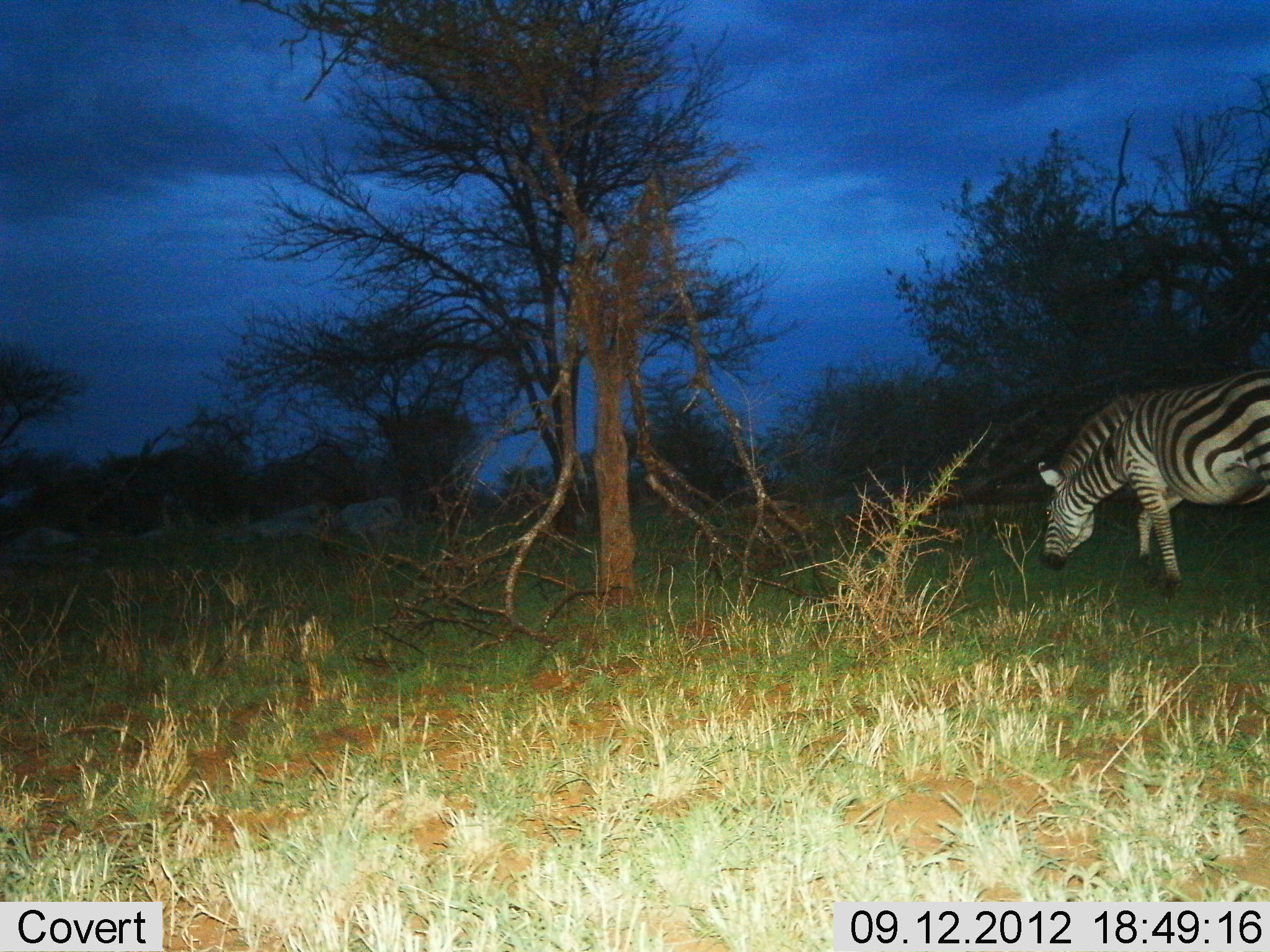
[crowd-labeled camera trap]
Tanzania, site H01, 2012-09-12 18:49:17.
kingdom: Animalia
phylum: Chordata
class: Mammalia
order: Perissodactyla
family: Equidae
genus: Equus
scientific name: Equus quagga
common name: plains zebra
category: zebra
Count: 1.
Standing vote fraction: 30%.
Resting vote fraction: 0%.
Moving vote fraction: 0%.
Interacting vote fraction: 0%.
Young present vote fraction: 0%.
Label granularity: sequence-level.